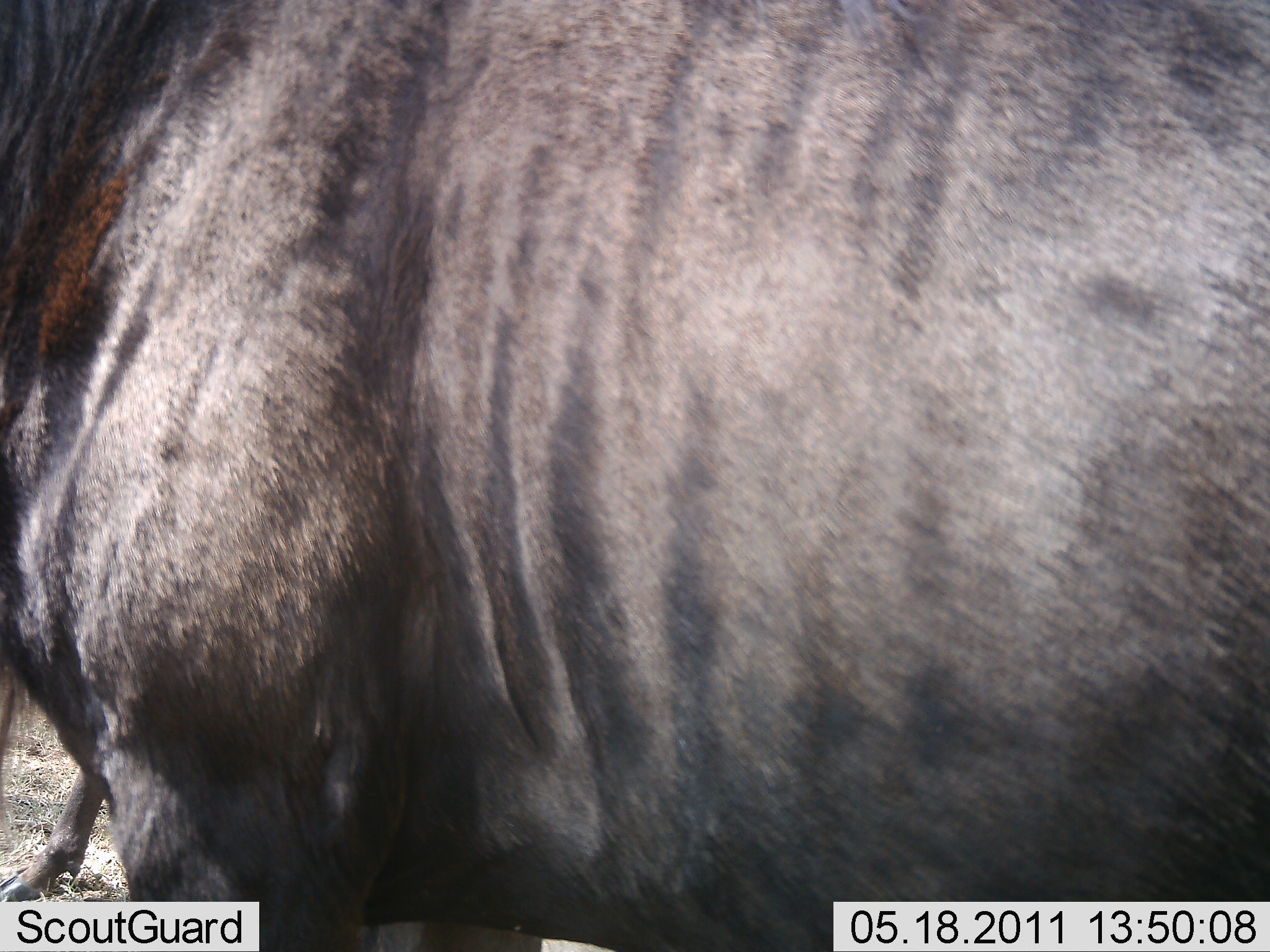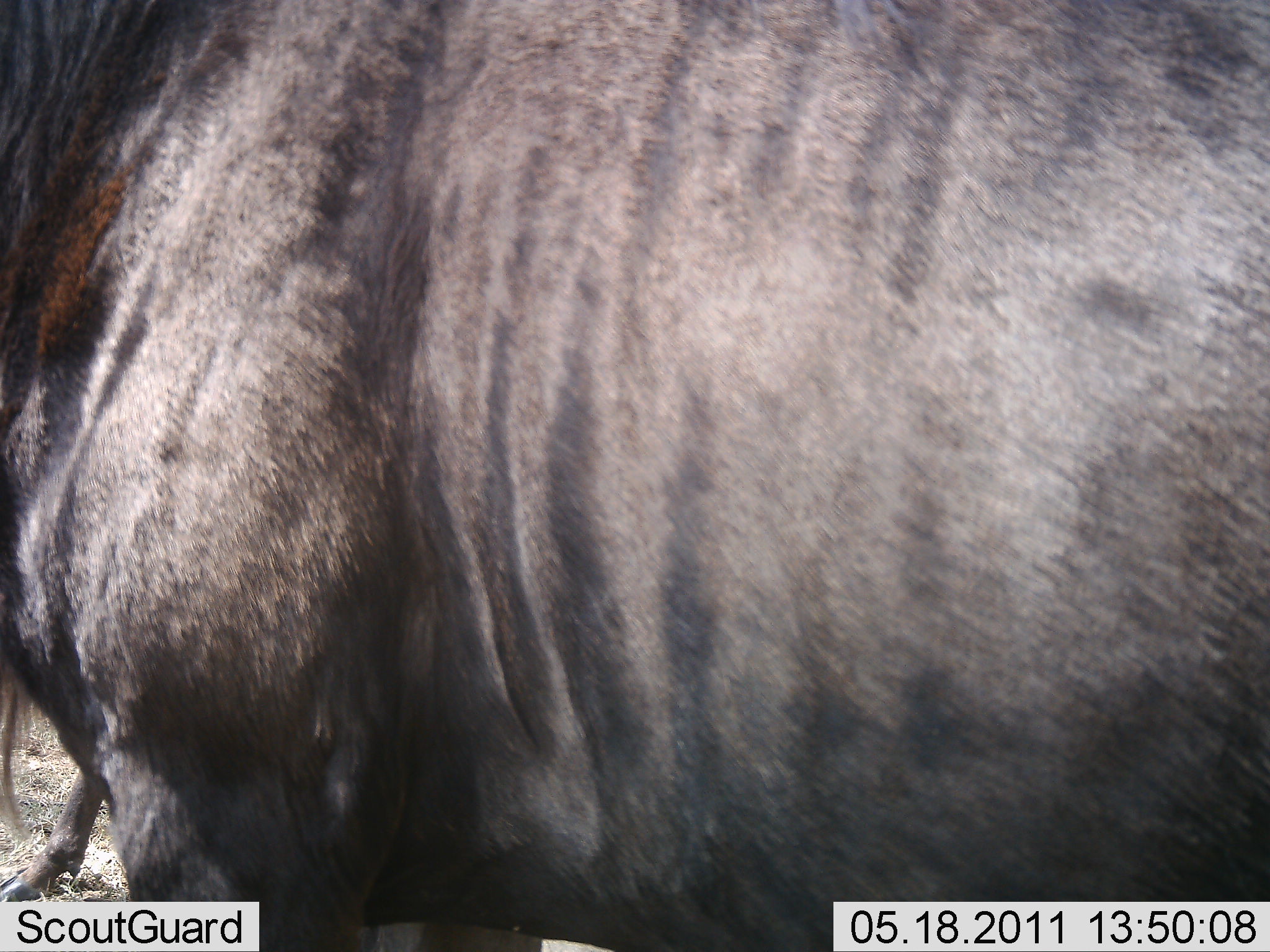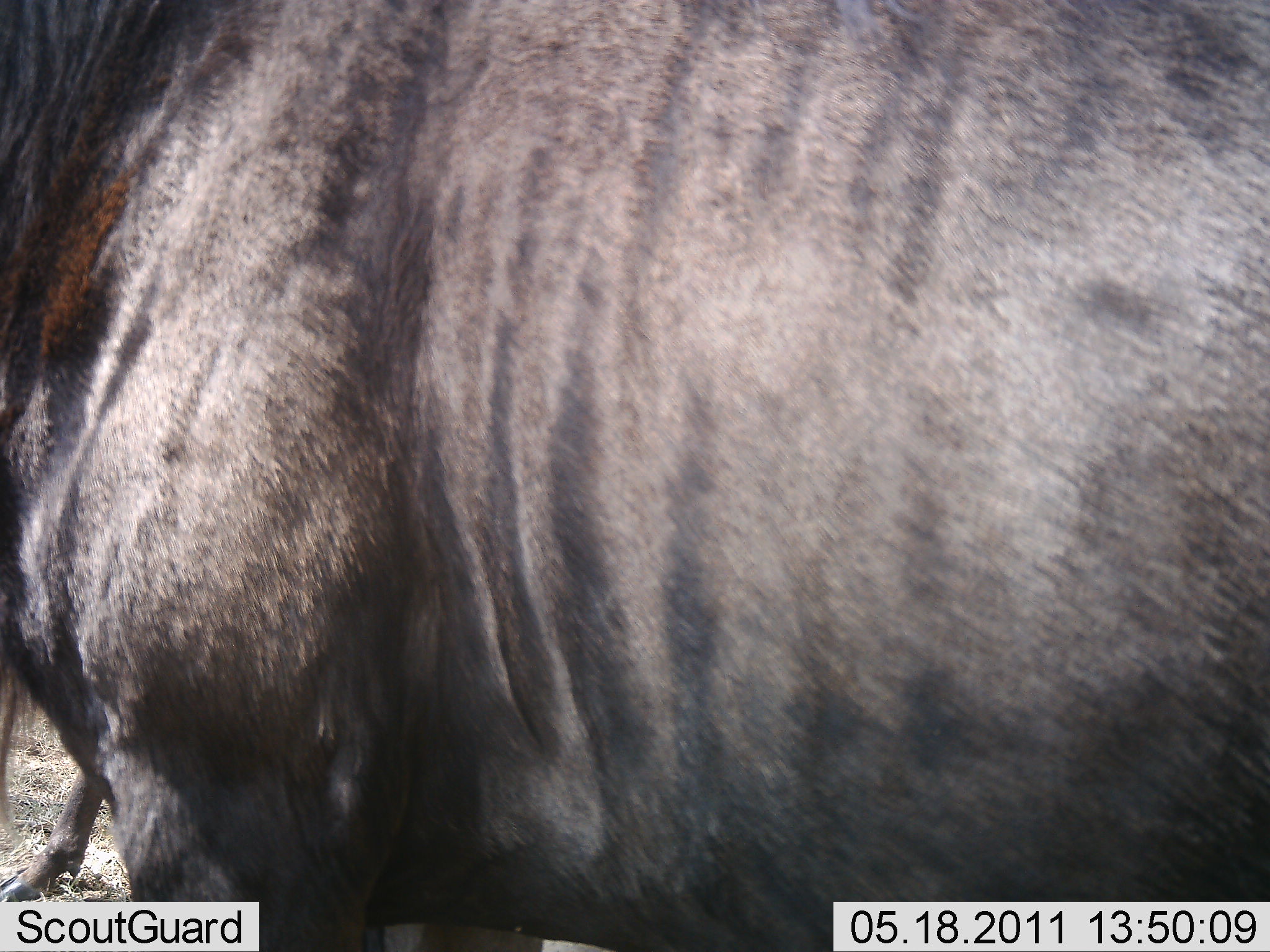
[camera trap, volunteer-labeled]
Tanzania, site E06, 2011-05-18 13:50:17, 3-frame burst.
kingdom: Animalia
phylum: Chordata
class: Mammalia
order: Artiodactyla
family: Bovidae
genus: Connochaetes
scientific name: Connochaetes taurinus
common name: blue wildebeest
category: wildebeest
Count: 2.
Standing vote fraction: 100%.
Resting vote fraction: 0%.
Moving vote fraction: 0%.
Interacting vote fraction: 0%.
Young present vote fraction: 0%.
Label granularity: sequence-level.